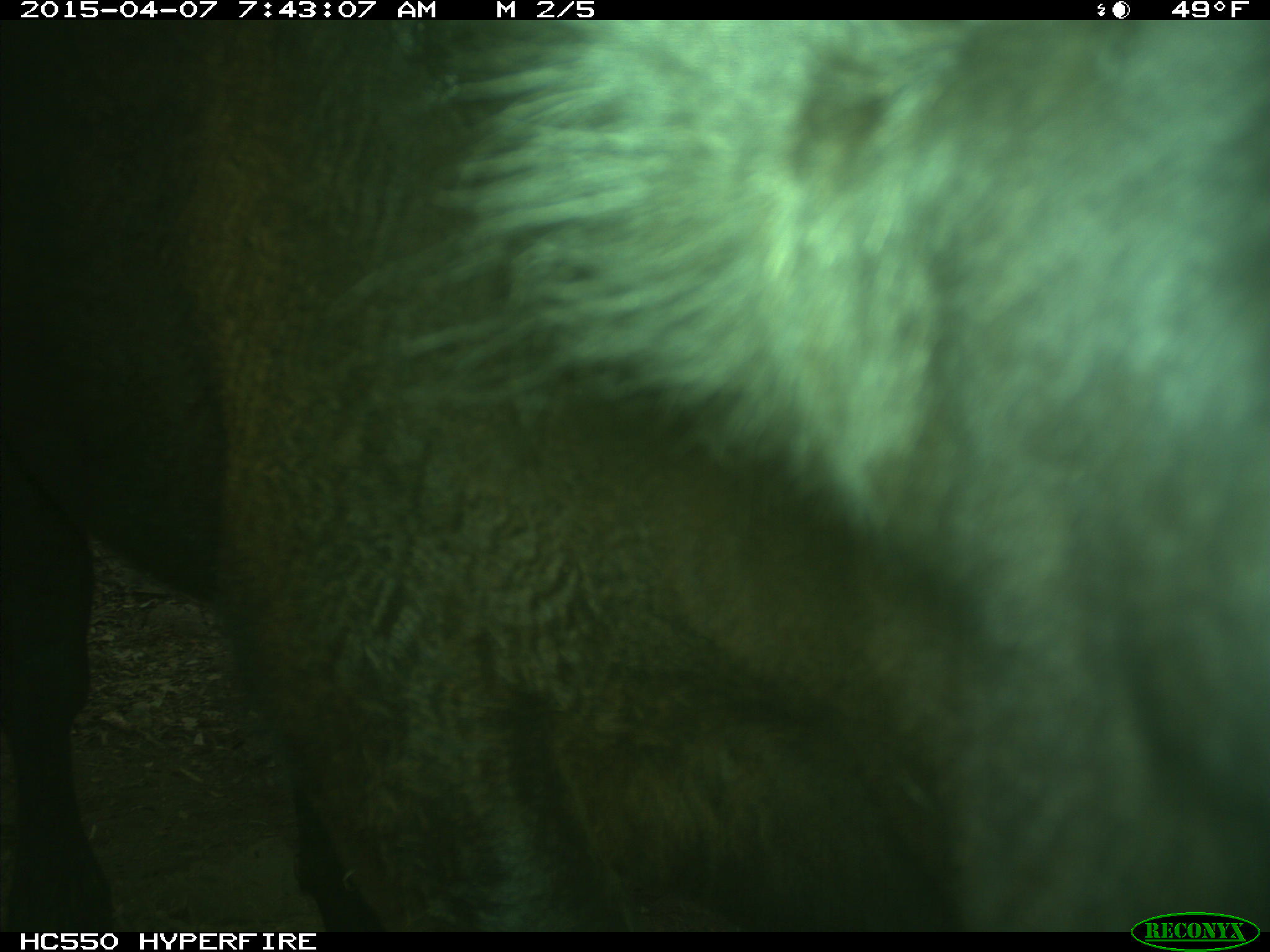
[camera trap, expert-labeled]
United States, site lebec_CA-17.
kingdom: Animalia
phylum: Chordata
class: Mammalia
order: Artiodactyla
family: Bovidae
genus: Bos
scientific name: Bos taurus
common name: domestic cow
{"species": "Bos taurus (domestic cow)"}